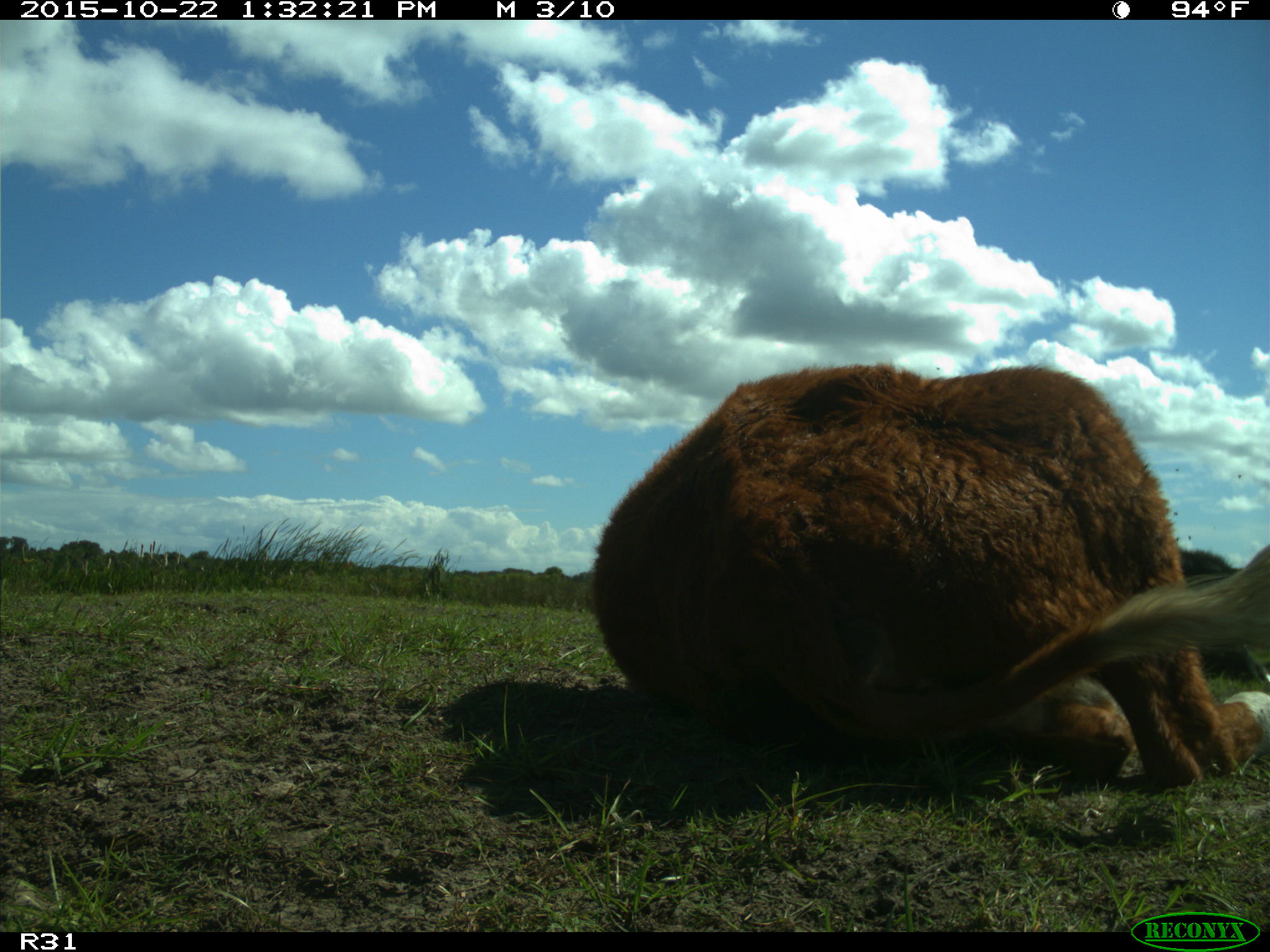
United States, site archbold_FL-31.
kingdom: Animalia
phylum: Chordata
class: Mammalia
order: Artiodactyla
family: Bovidae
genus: Bos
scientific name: Bos taurus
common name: domestic cow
Bos taurus (domestic cow).